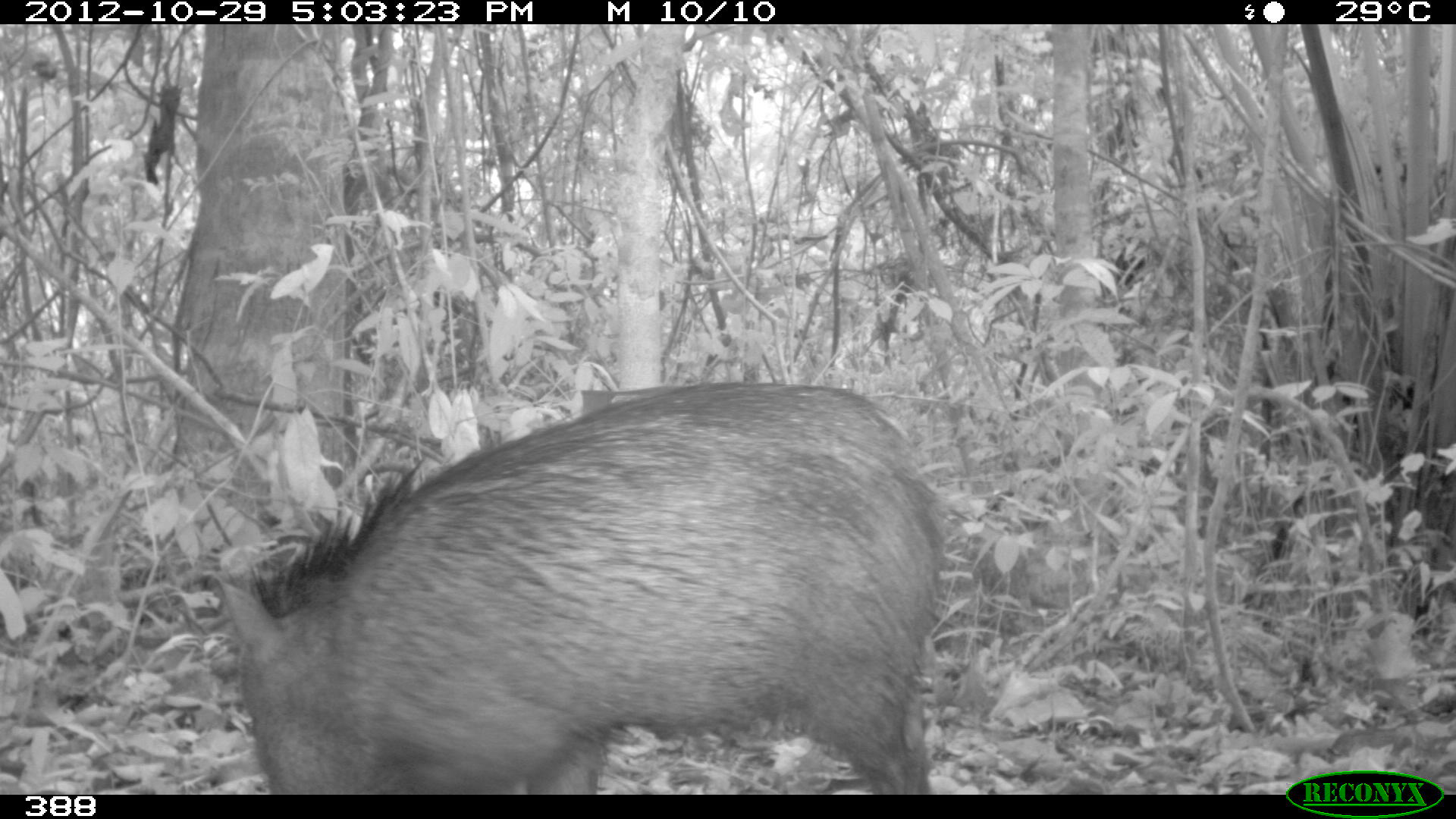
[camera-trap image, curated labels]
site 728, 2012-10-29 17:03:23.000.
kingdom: Animalia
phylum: Chordata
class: Mammalia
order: Artiodactyla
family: Tayassuidae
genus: Pecari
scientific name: Pecari tajacu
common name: collared peccary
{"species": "Pecari tajacu (collared peccary)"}